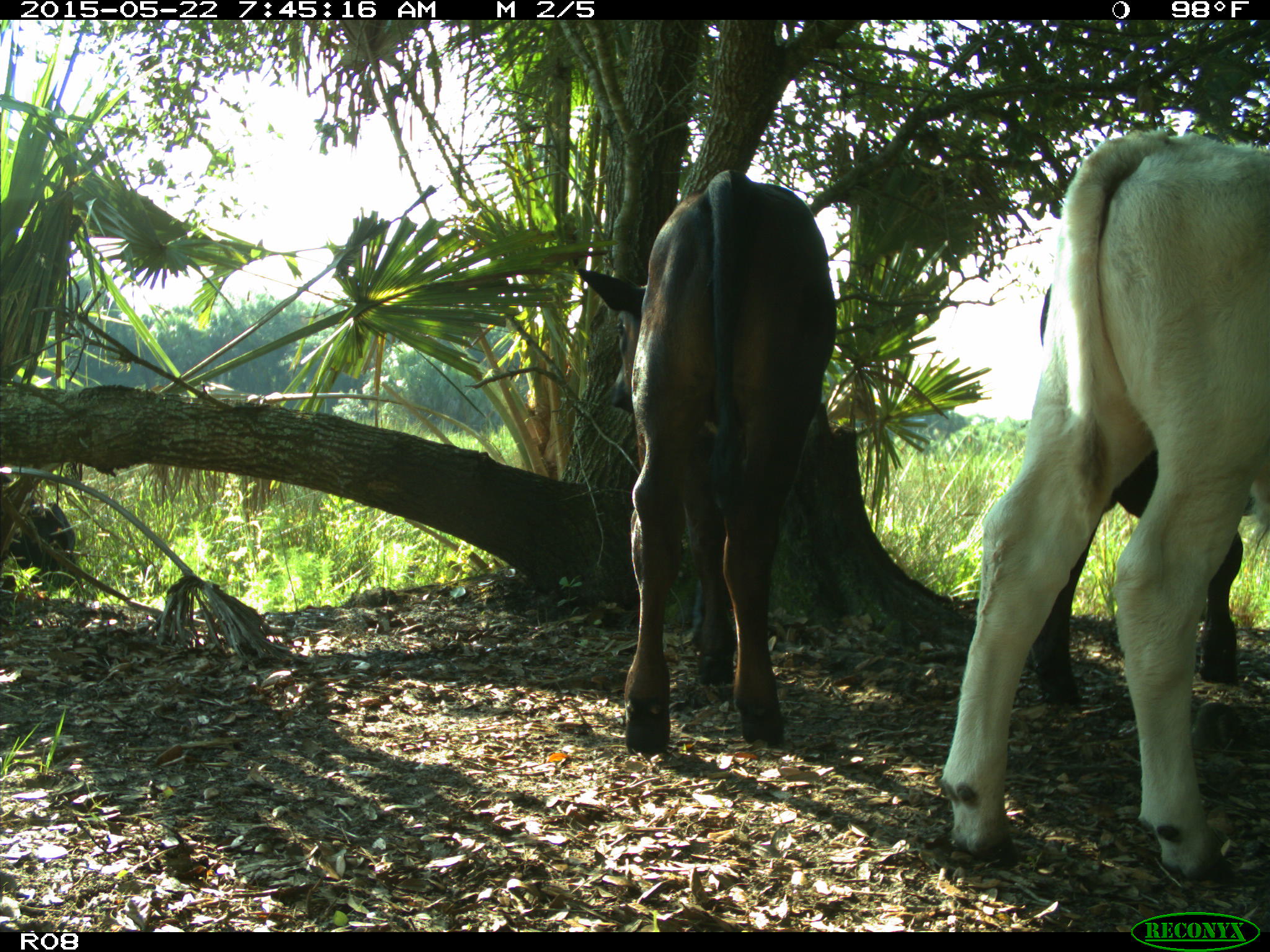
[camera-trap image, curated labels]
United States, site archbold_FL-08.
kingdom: Animalia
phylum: Chordata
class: Mammalia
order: Artiodactyla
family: Bovidae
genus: Bos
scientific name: Bos taurus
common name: domestic cow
Bos taurus (domestic cow).